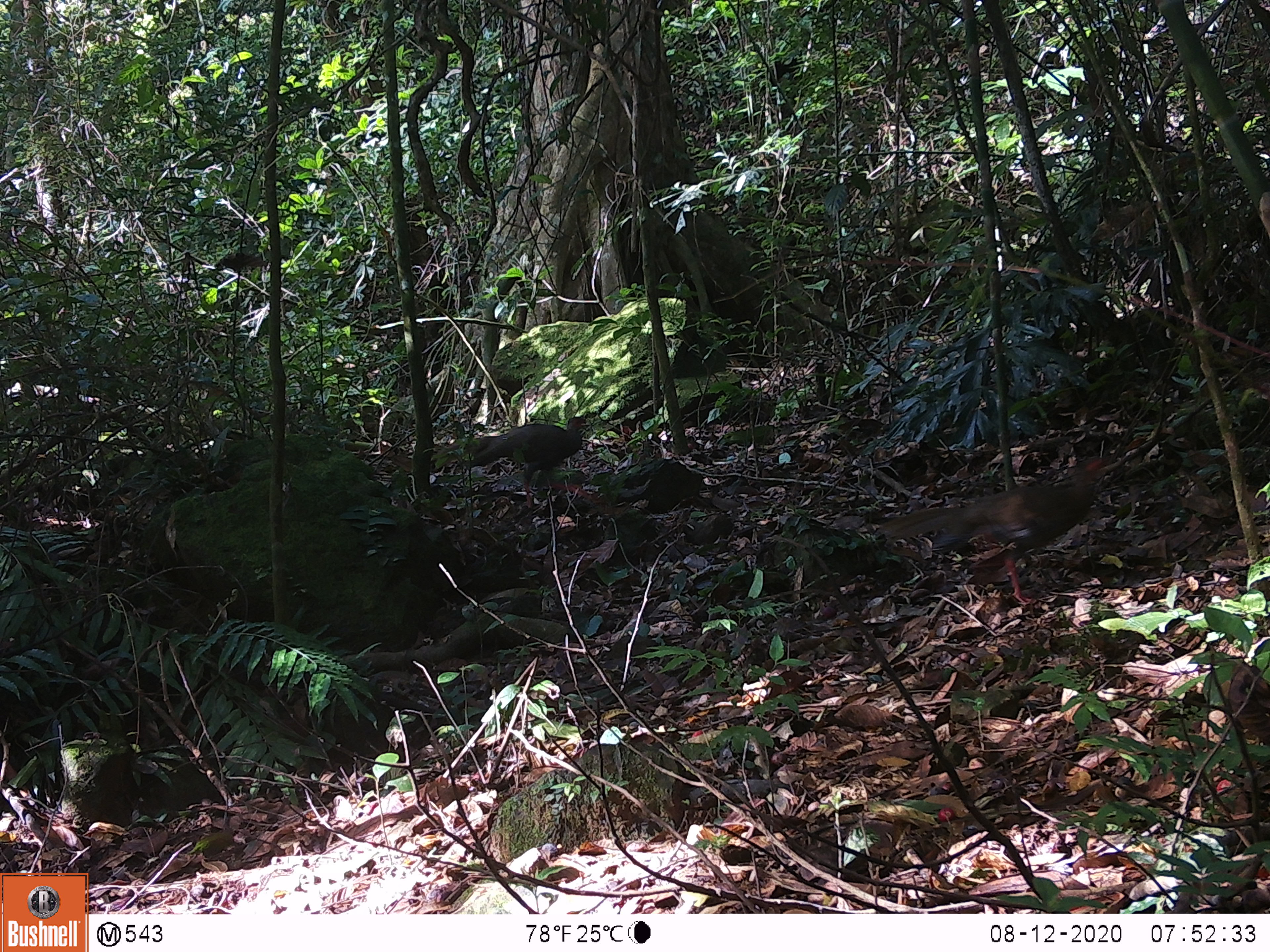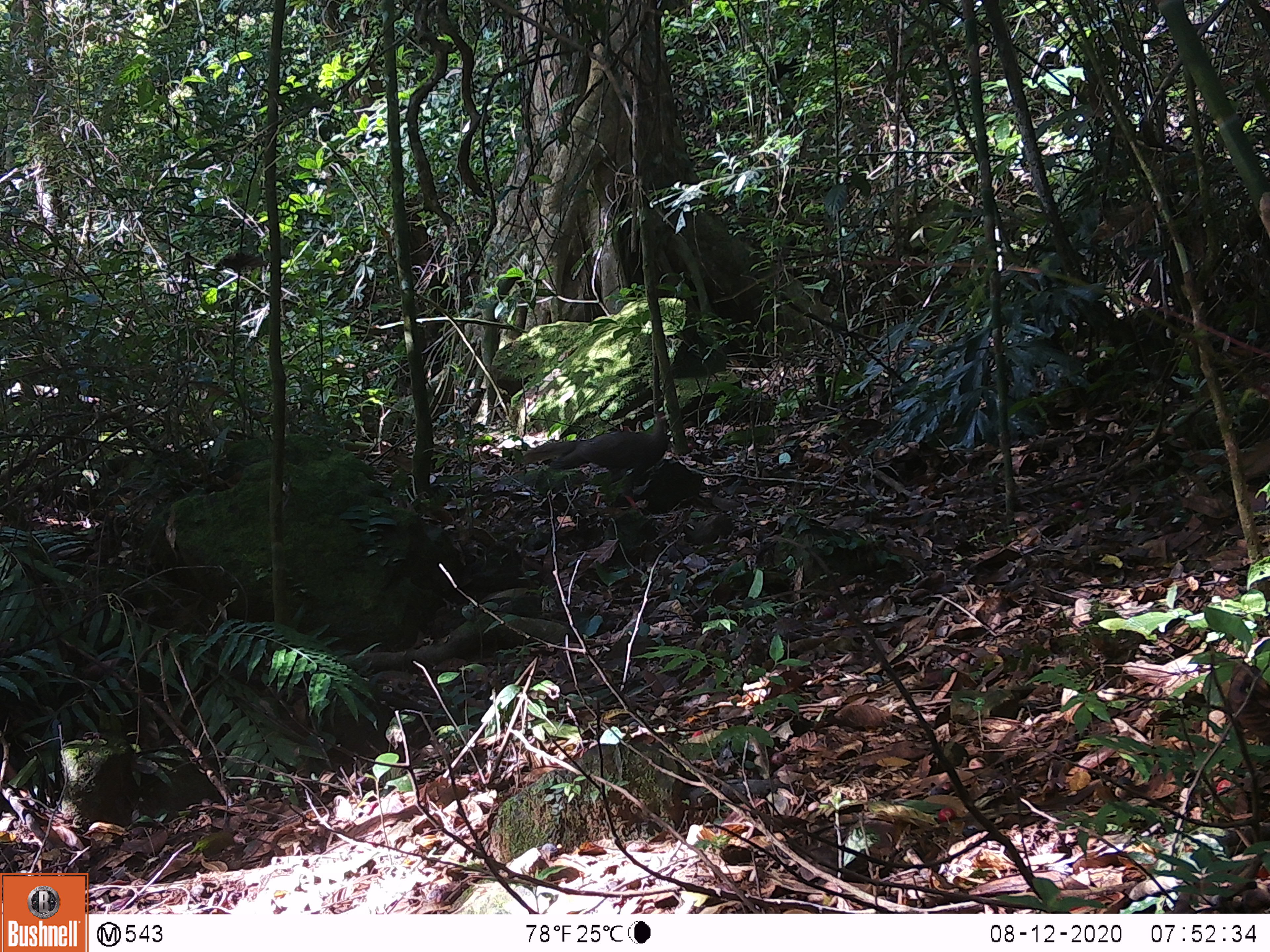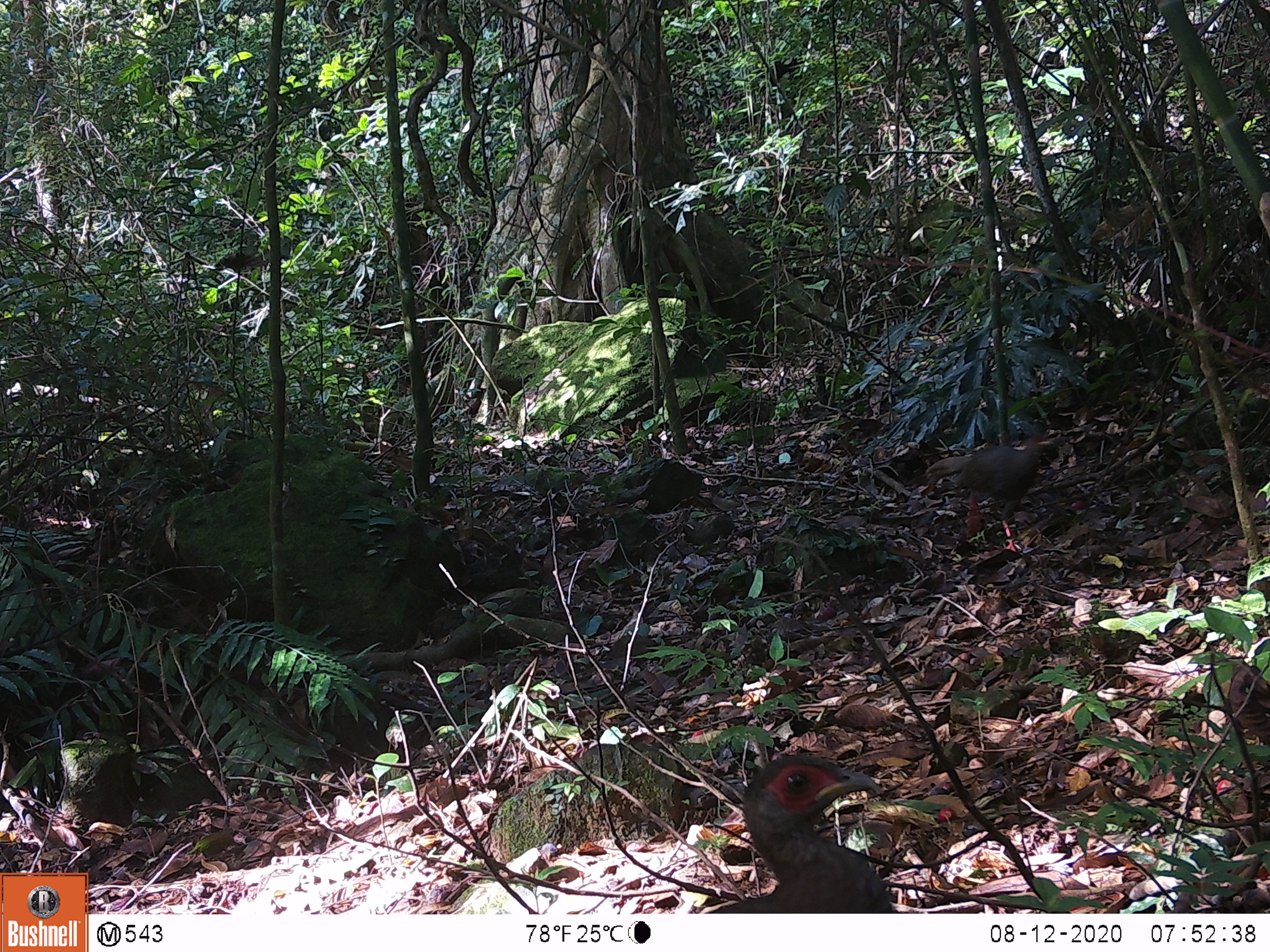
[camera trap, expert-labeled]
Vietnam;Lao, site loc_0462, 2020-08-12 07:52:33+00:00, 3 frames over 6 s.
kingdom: Animalia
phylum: Chordata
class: Aves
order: Galliformes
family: Phasianidae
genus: Lophura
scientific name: Lophura nycthemera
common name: silver pheasant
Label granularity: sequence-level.